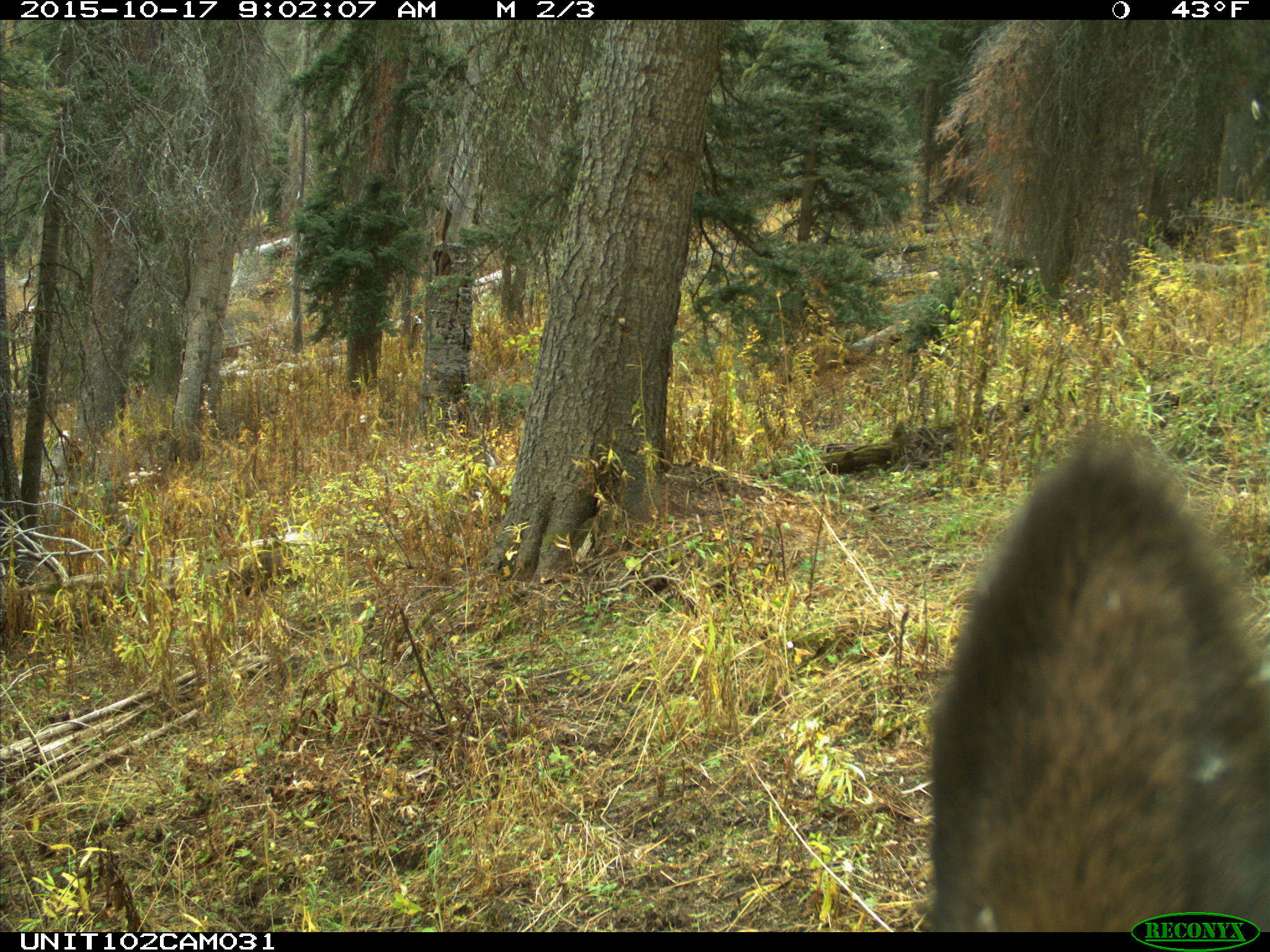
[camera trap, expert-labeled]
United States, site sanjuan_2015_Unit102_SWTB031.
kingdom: Animalia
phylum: Chordata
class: Mammalia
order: Artiodactyla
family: Cervidae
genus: Cervus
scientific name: Cervus elaphus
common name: red deer